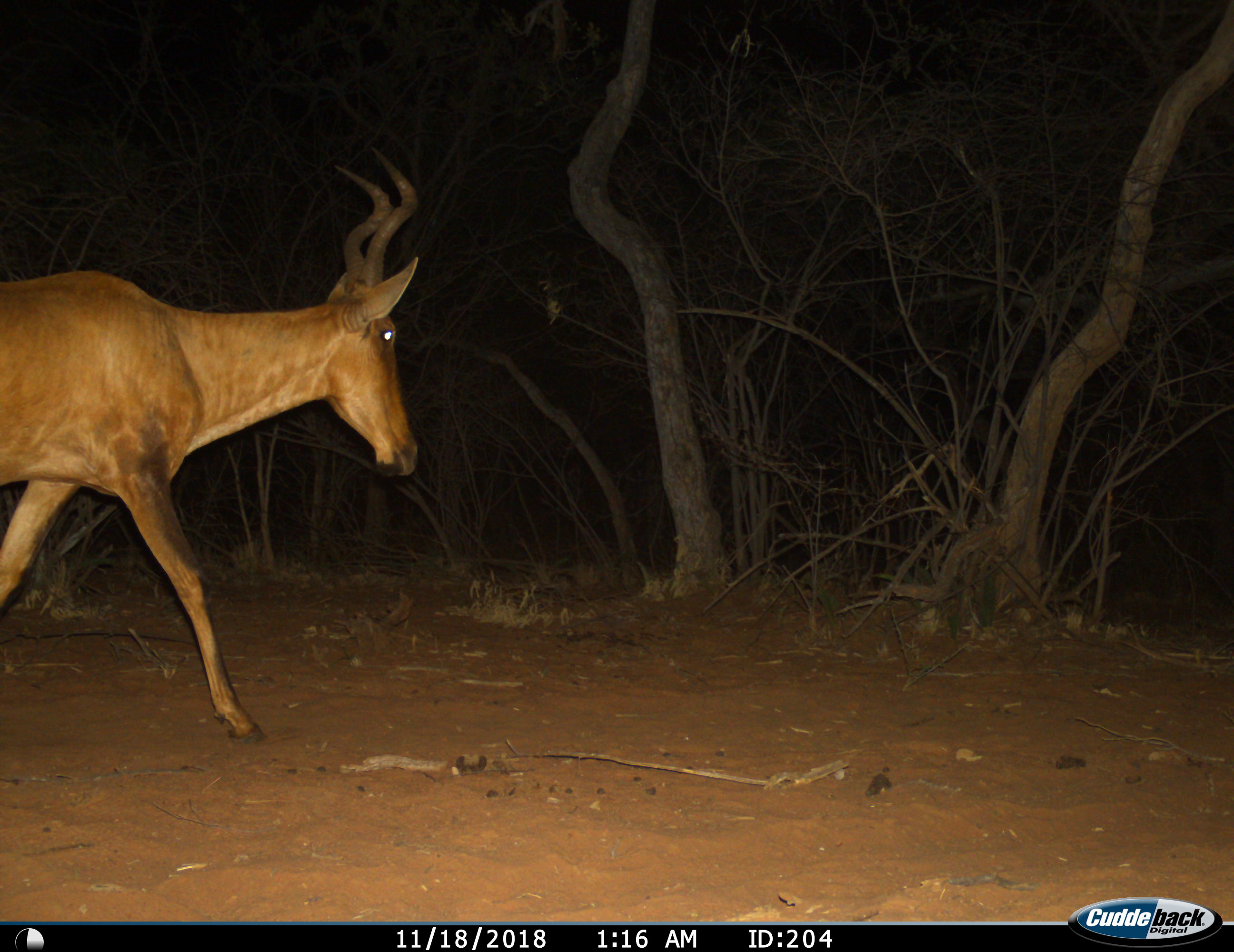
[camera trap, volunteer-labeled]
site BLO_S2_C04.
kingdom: Animalia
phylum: Chordata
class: Mammalia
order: Artiodactyla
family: Bovidae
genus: Alcelaphus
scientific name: Alcelaphus buselaphus caama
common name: red hartebeest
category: hartebeestred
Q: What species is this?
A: Hartebeestred (red hartebeest) (Alcelaphus buselaphus caama).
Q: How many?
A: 1.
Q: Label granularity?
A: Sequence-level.